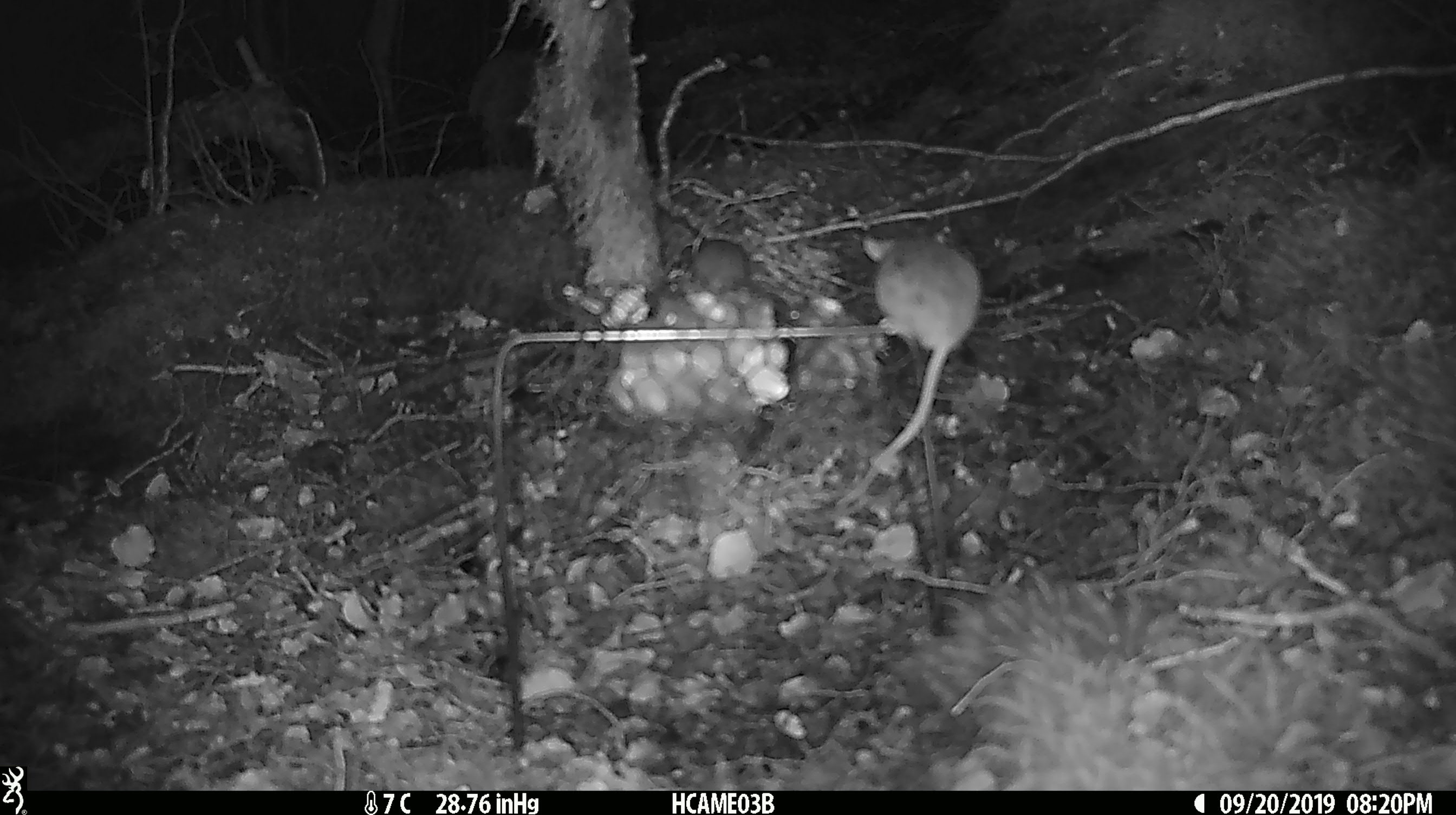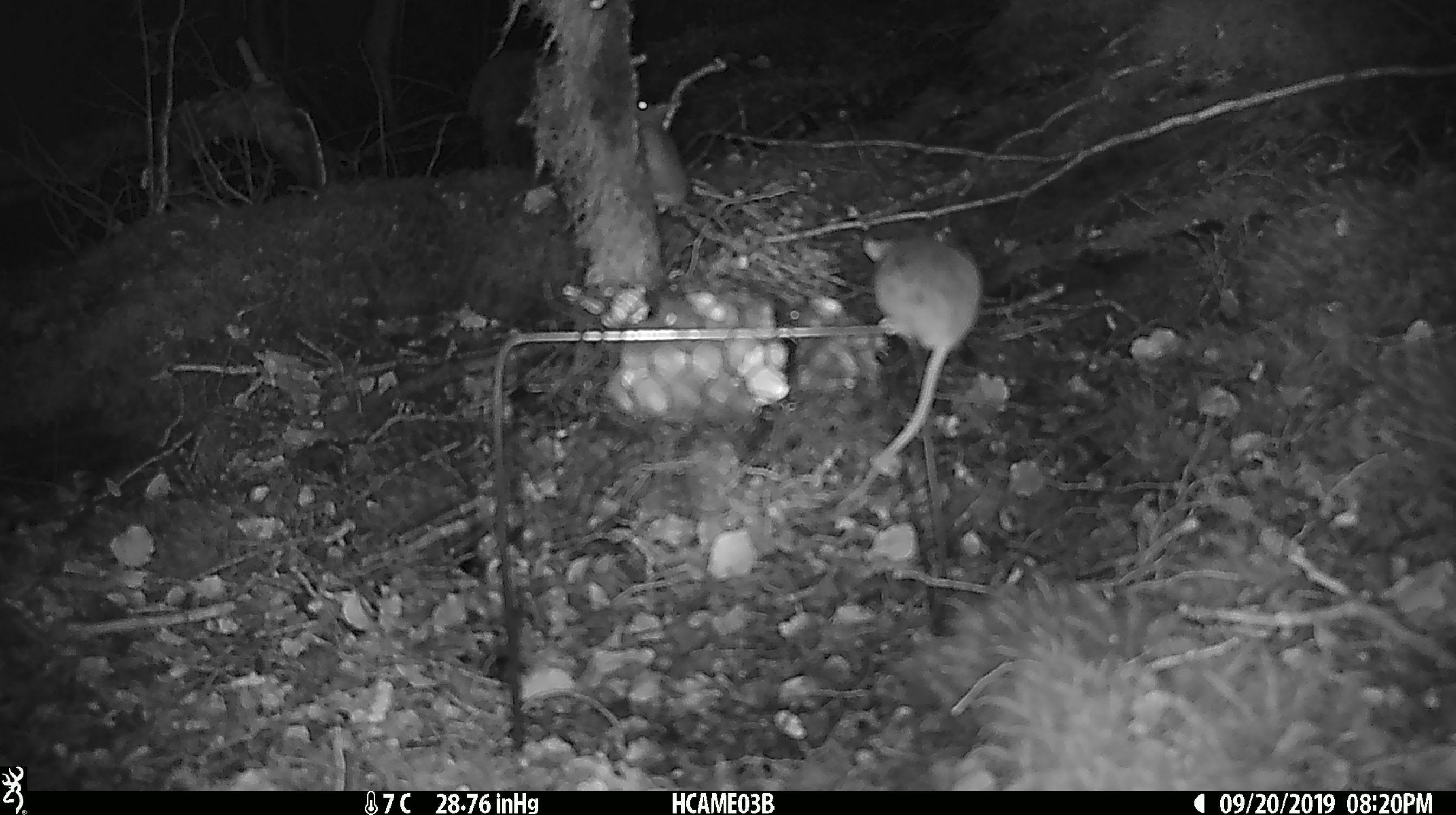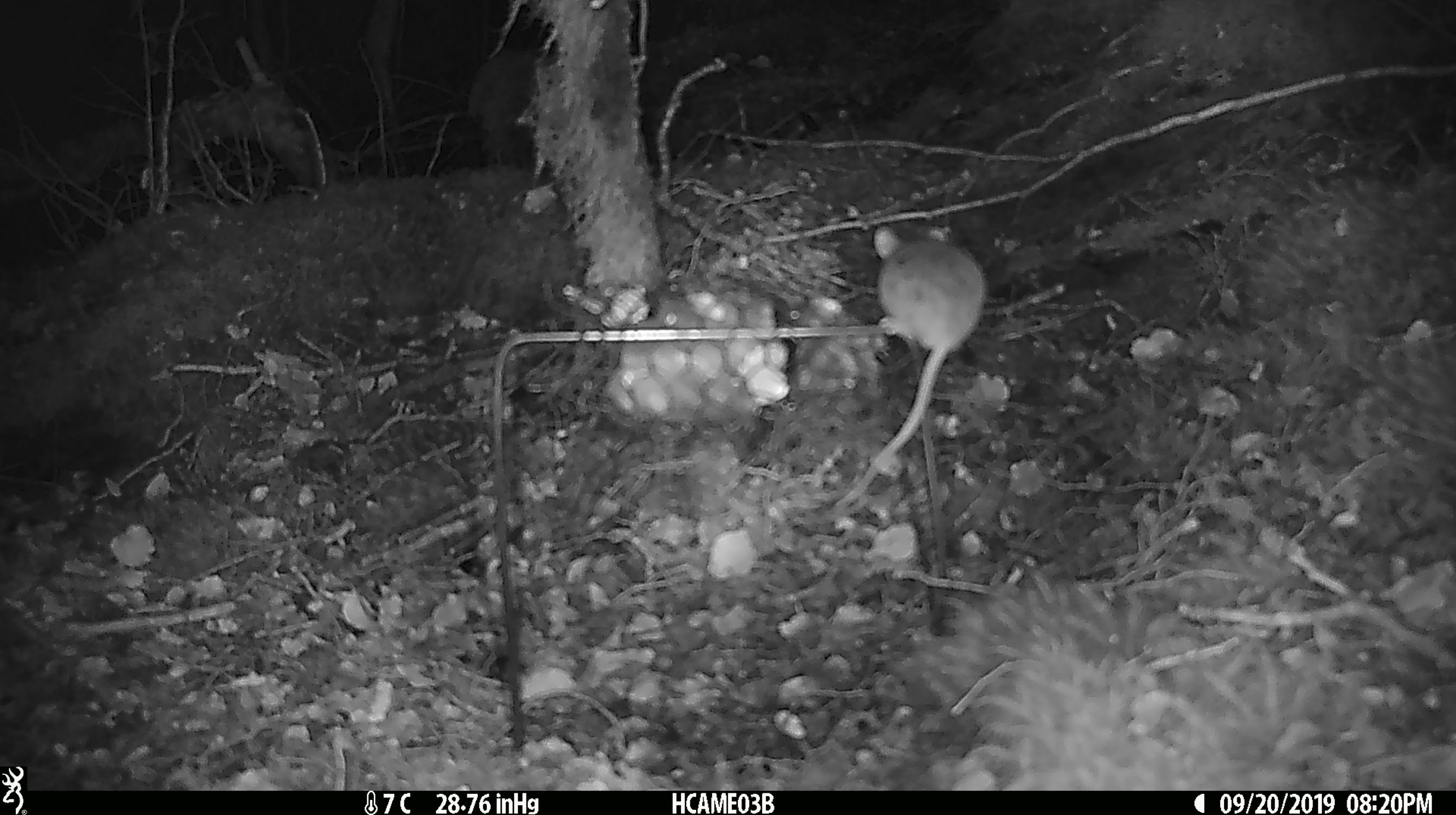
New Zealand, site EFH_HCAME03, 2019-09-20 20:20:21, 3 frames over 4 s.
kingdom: Animalia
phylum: Chordata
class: Mammalia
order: Rodentia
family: Muridae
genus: Mus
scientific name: Mus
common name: mouse